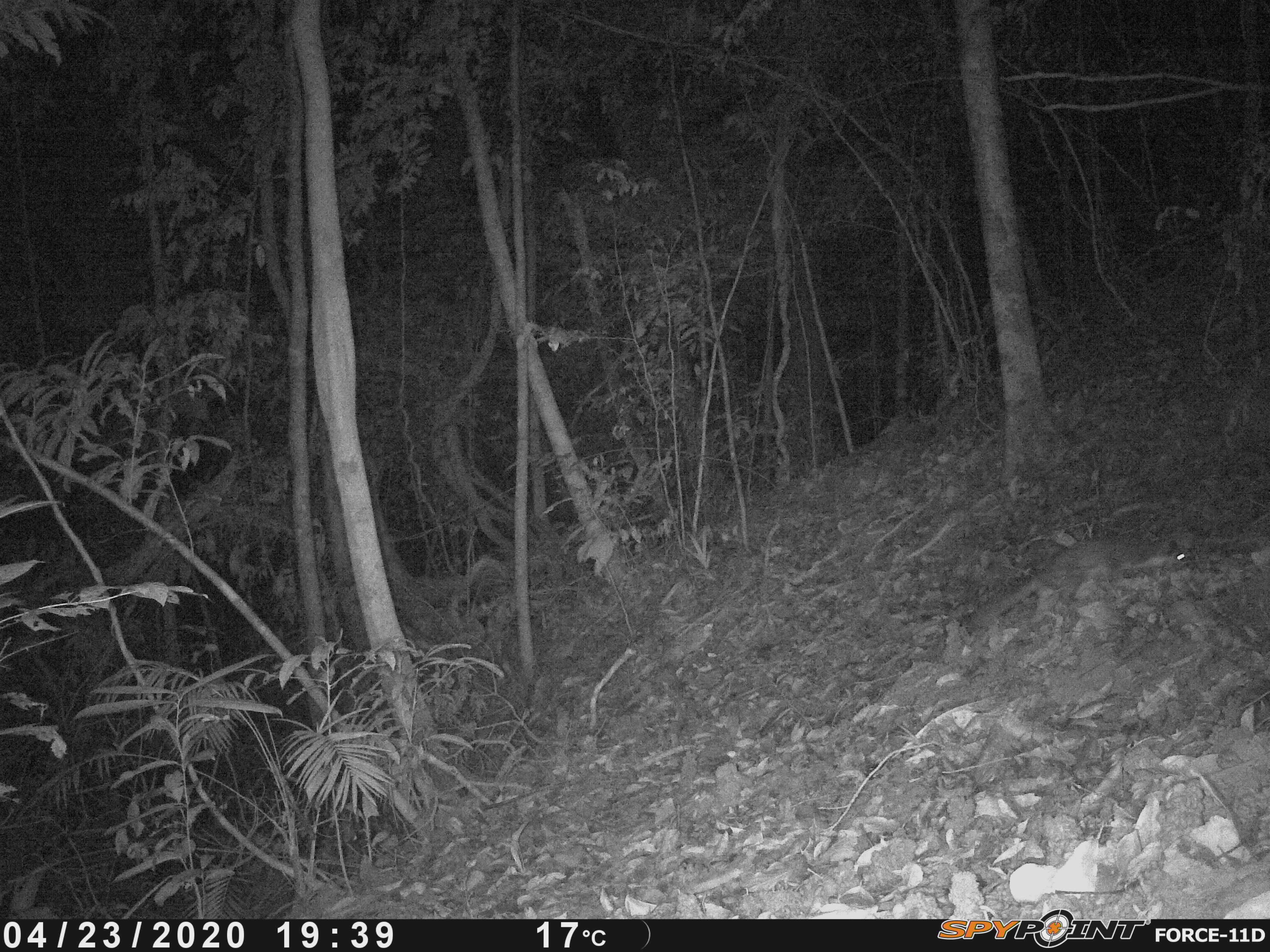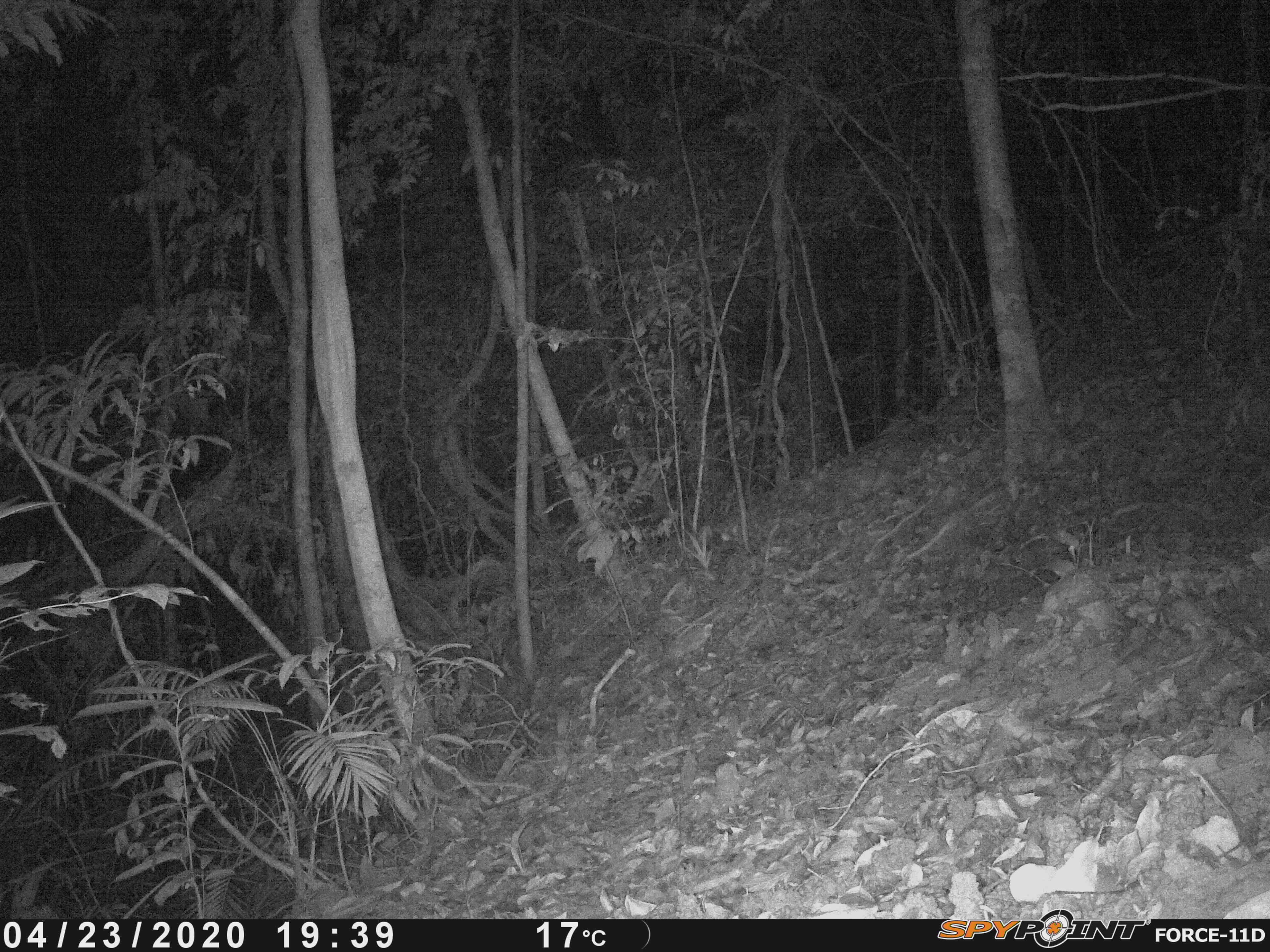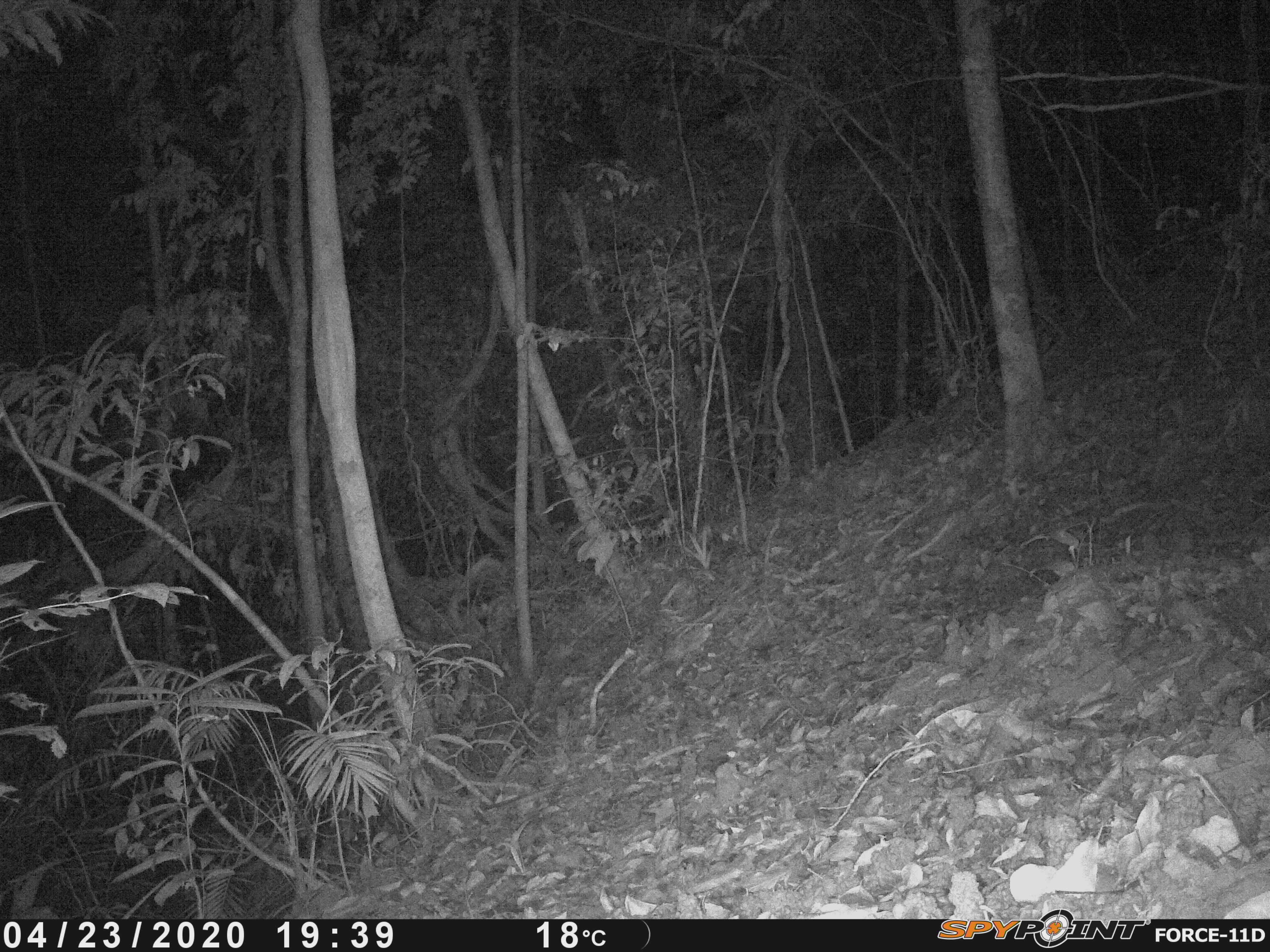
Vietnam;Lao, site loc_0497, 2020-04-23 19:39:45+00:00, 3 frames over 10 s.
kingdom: Animalia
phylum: Chordata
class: Mammalia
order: Carnivora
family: Mustelidae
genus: Melogale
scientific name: Melogale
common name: ferret badger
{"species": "ferret badger (Melogale)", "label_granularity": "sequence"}